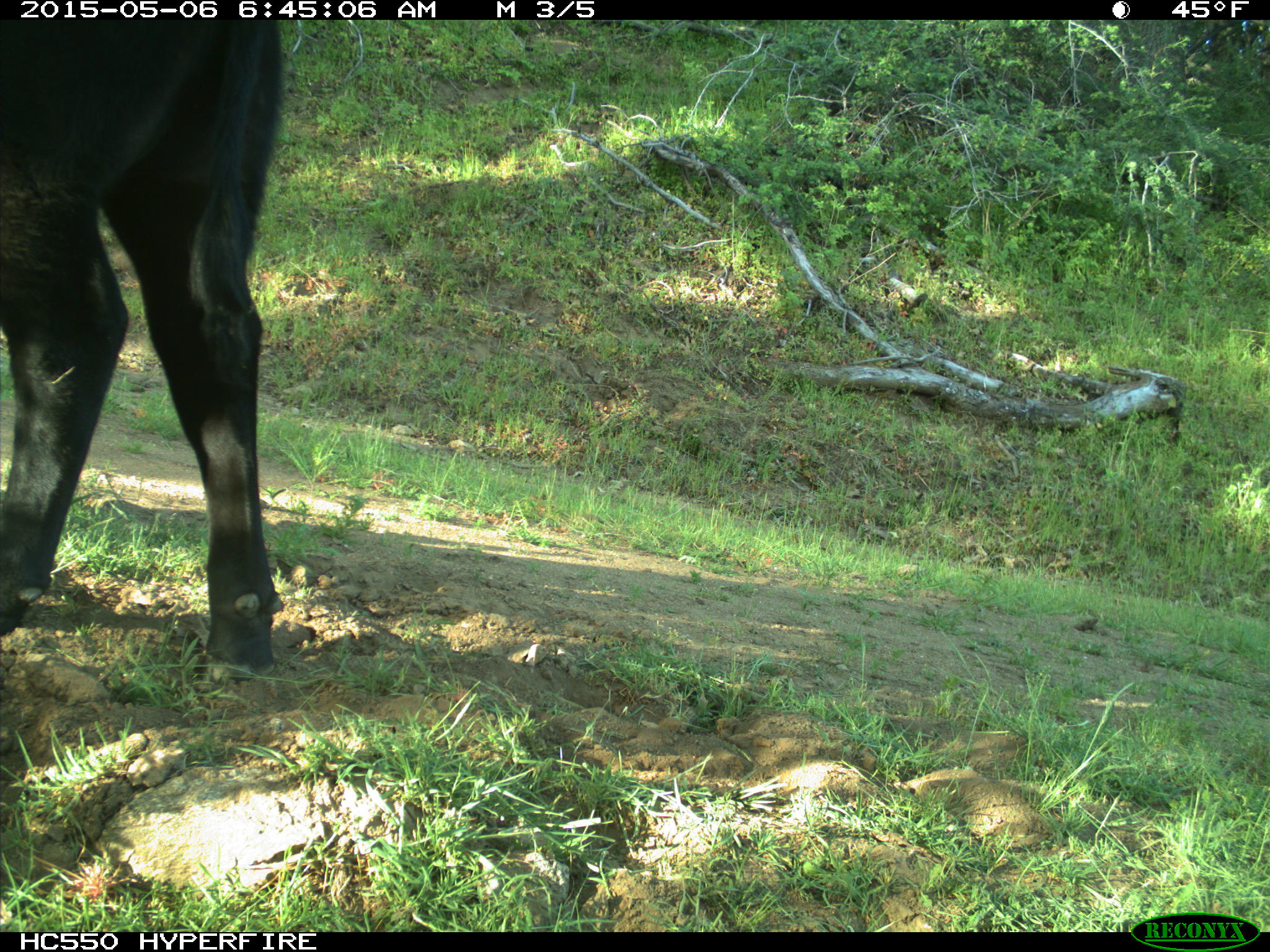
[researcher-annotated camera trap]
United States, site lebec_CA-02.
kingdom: Animalia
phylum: Chordata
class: Mammalia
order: Artiodactyla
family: Bovidae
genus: Bos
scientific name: Bos taurus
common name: domestic cow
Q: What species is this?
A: Bos taurus (domestic cow).